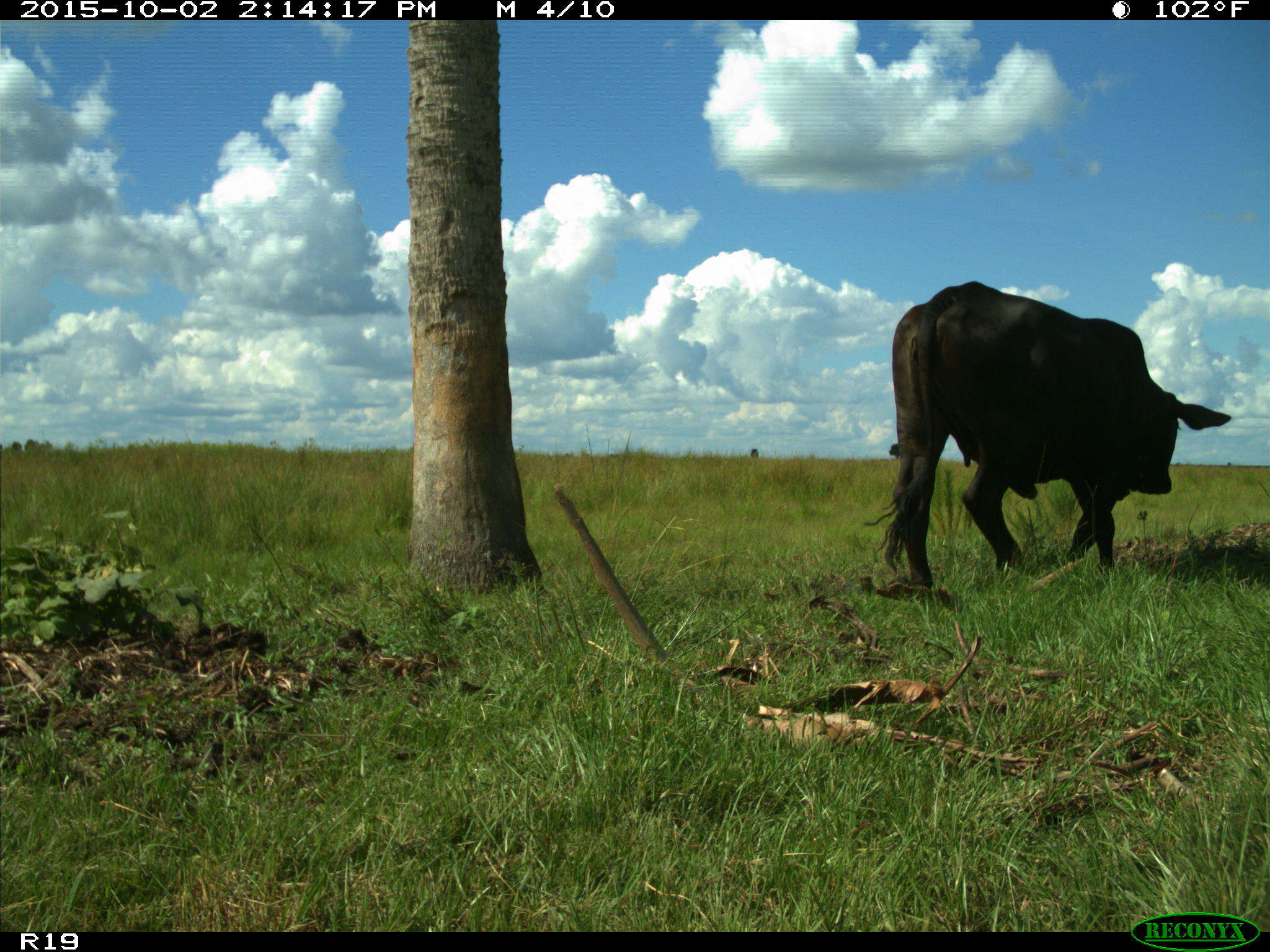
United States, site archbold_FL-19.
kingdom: Animalia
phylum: Chordata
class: Mammalia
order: Artiodactyla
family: Bovidae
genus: Bos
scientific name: Bos taurus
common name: domestic cow